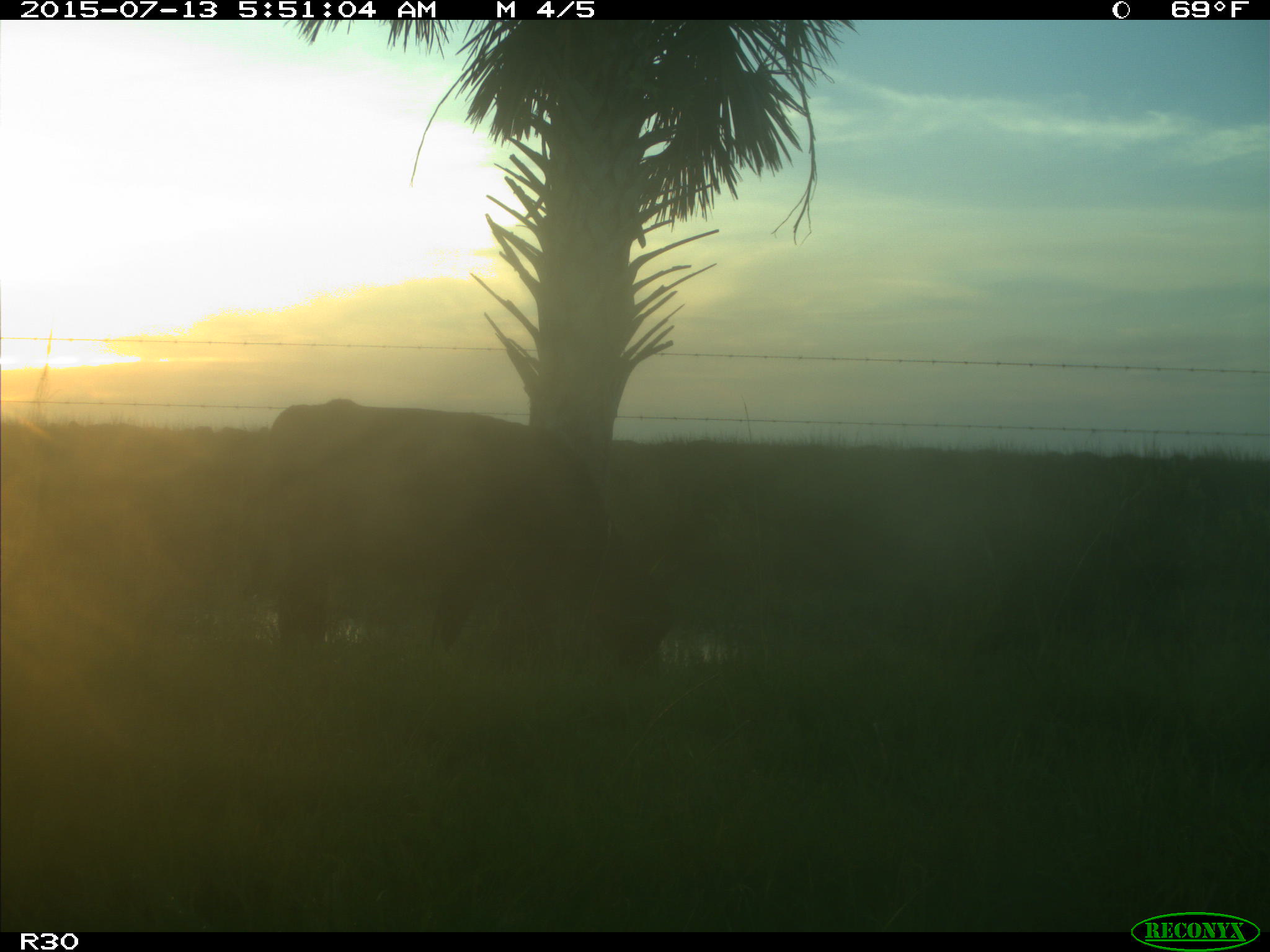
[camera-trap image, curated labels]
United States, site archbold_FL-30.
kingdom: Animalia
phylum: Chordata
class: Mammalia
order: Artiodactyla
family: Bovidae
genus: Bos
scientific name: Bos taurus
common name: domestic cow